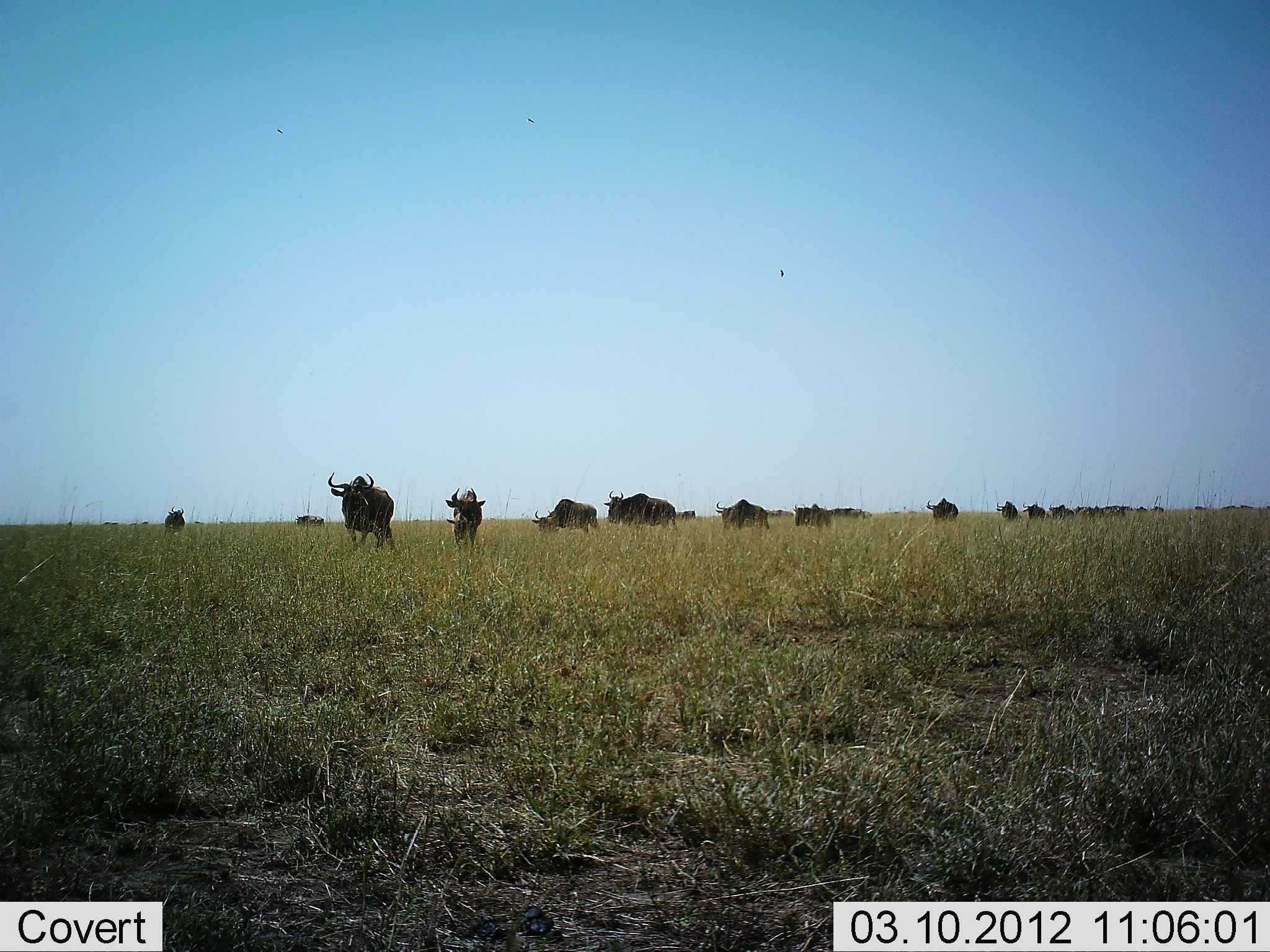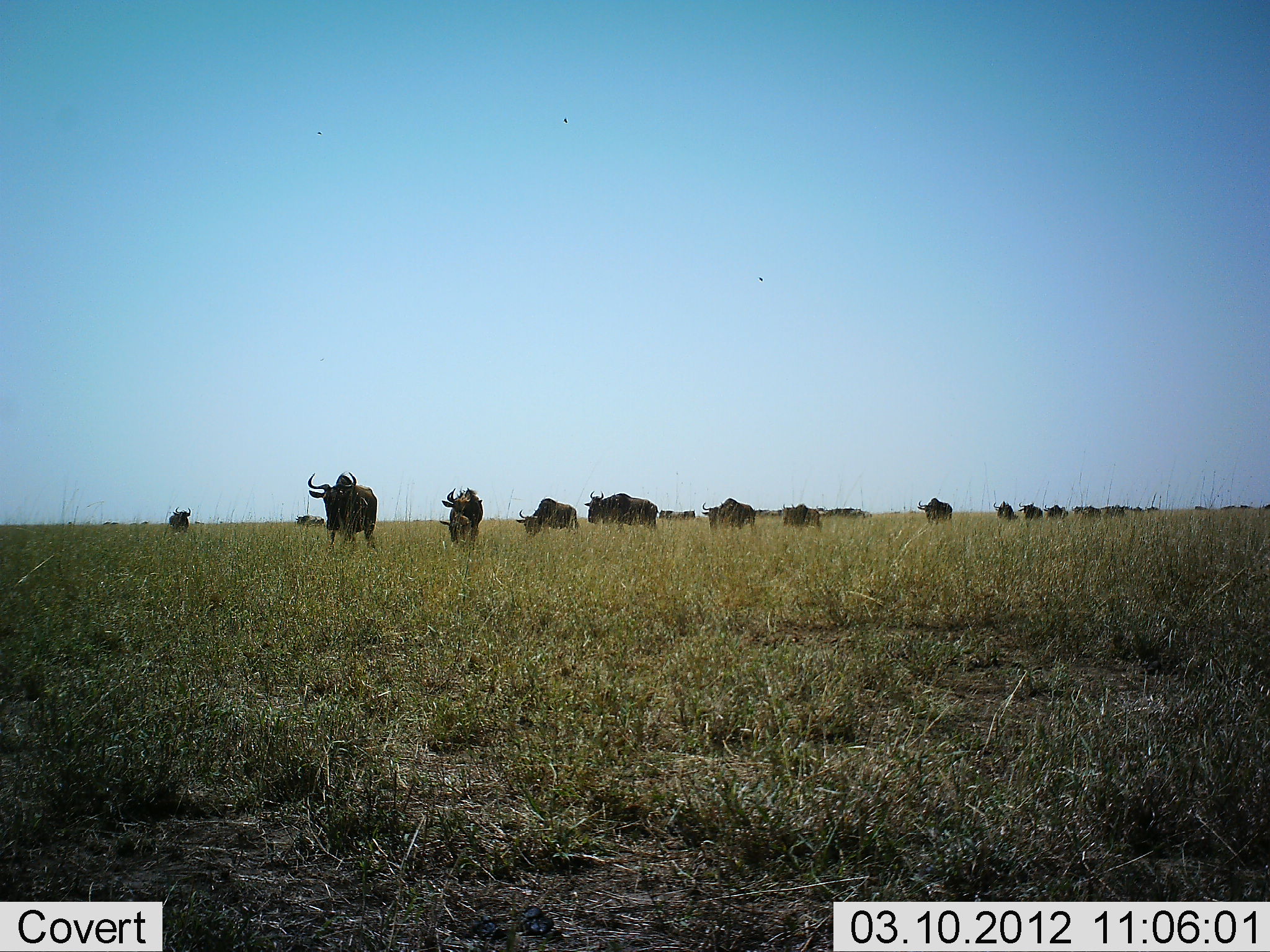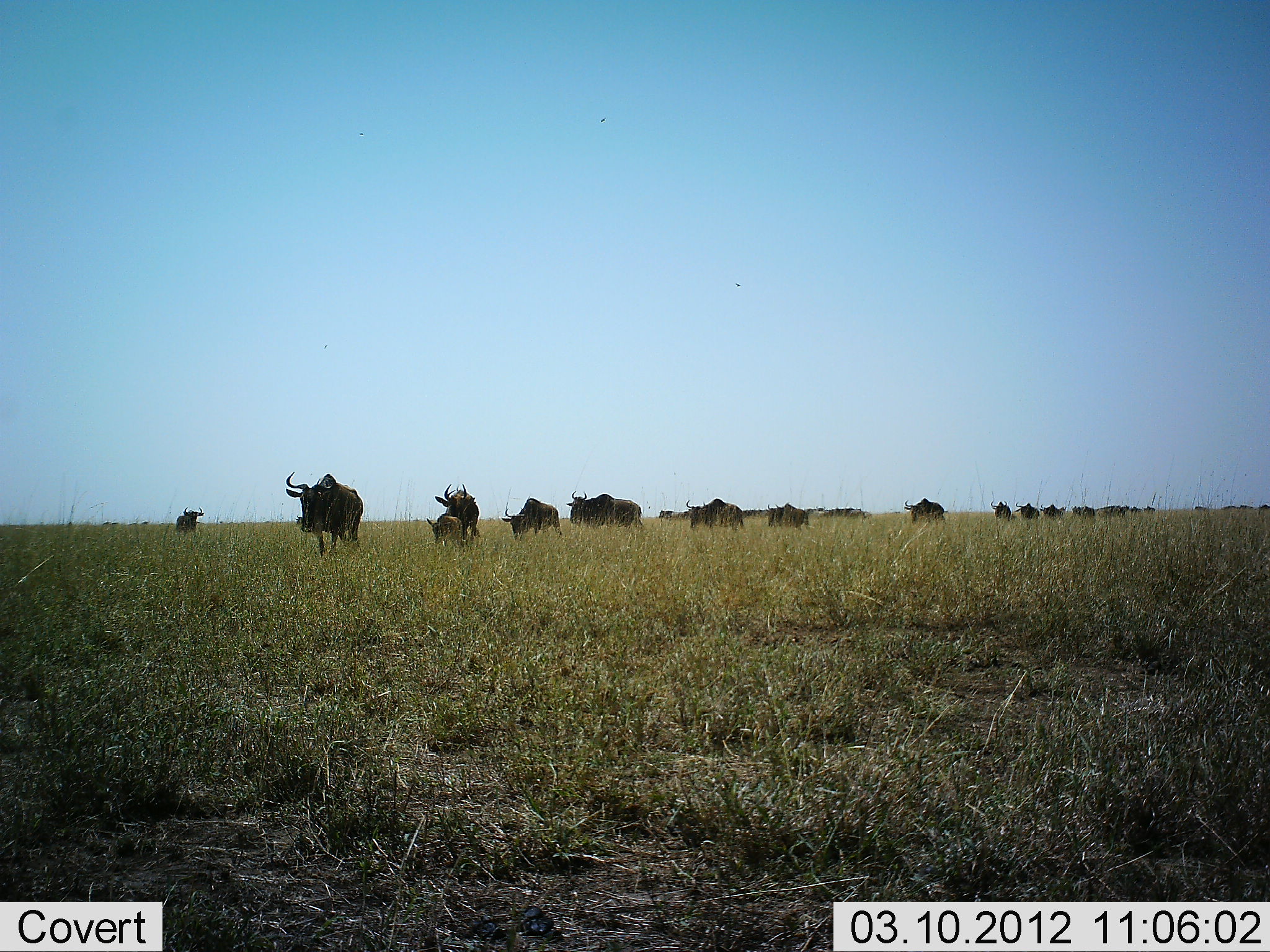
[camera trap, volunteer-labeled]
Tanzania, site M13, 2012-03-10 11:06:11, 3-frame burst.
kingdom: Animalia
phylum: Chordata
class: Mammalia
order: Artiodactyla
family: Bovidae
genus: Connochaetes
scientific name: Connochaetes taurinus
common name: blue wildebeest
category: wildebeest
Wildebeest (blue wildebeest) (Connochaetes taurinus), count 11-50. Behavior (volunteer vote fractions): standing 16%, resting 0%, moving 100%, interacting 8%. Young present (vote fraction): 32%. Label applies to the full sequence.